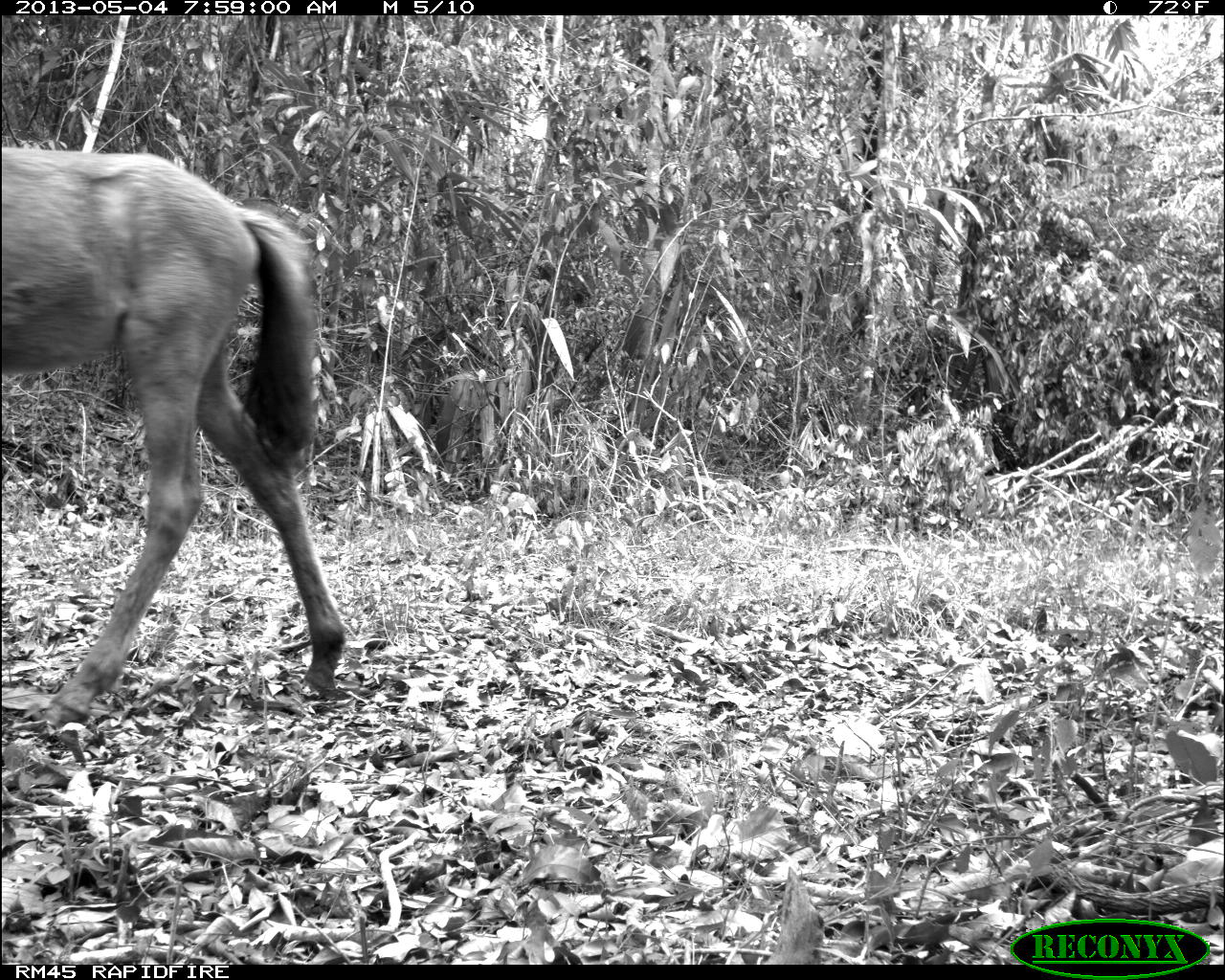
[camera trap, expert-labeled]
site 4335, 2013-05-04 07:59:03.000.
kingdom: Animalia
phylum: Chordata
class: Mammalia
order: Perissodactyla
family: Equidae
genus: Equus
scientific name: Equus ferus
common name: wild horse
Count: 4.